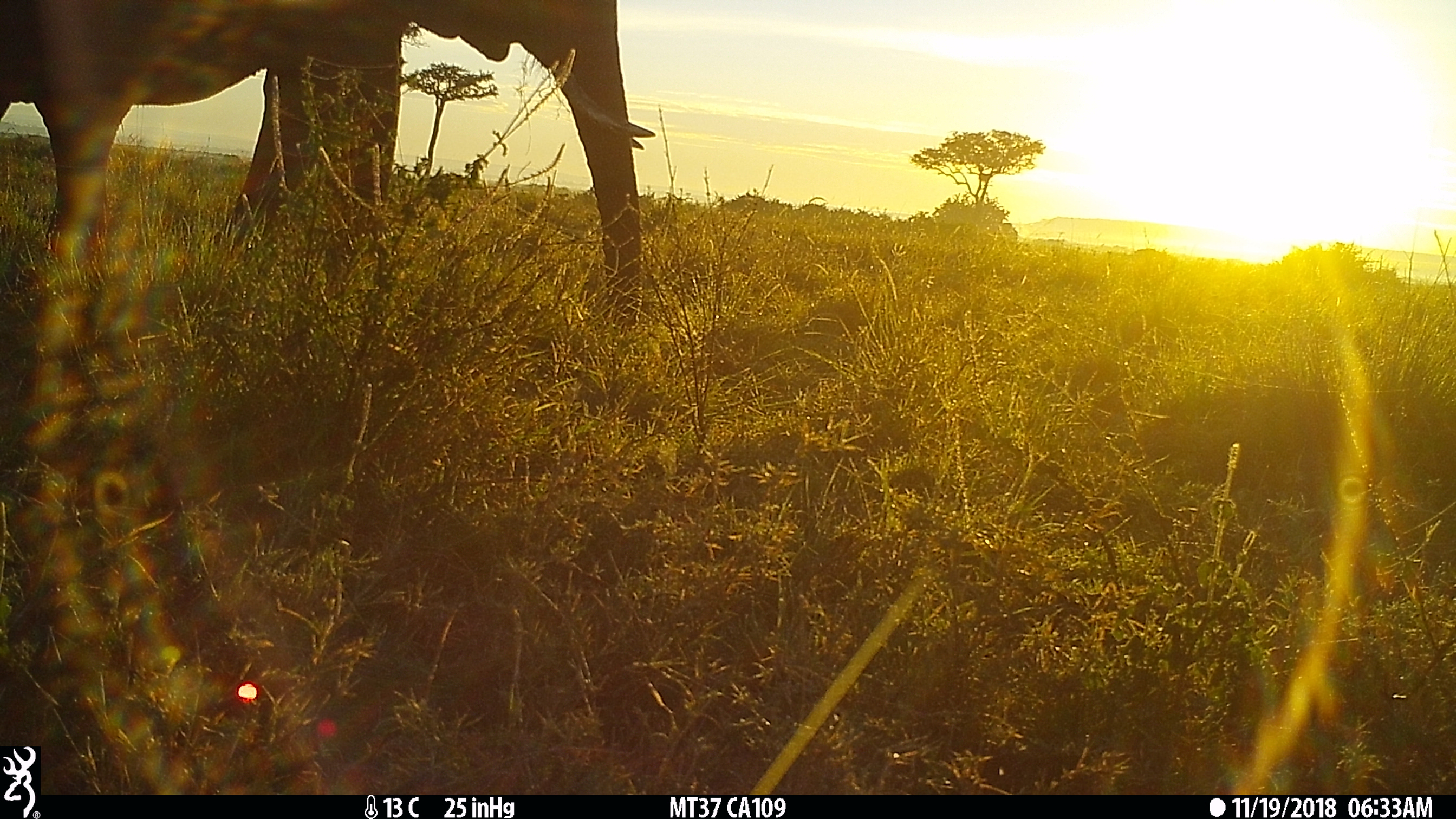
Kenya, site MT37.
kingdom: Animalia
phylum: Chordata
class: Mammalia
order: Proboscidea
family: Elephantidae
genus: Loxodonta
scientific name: Loxodonta africana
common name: elephant